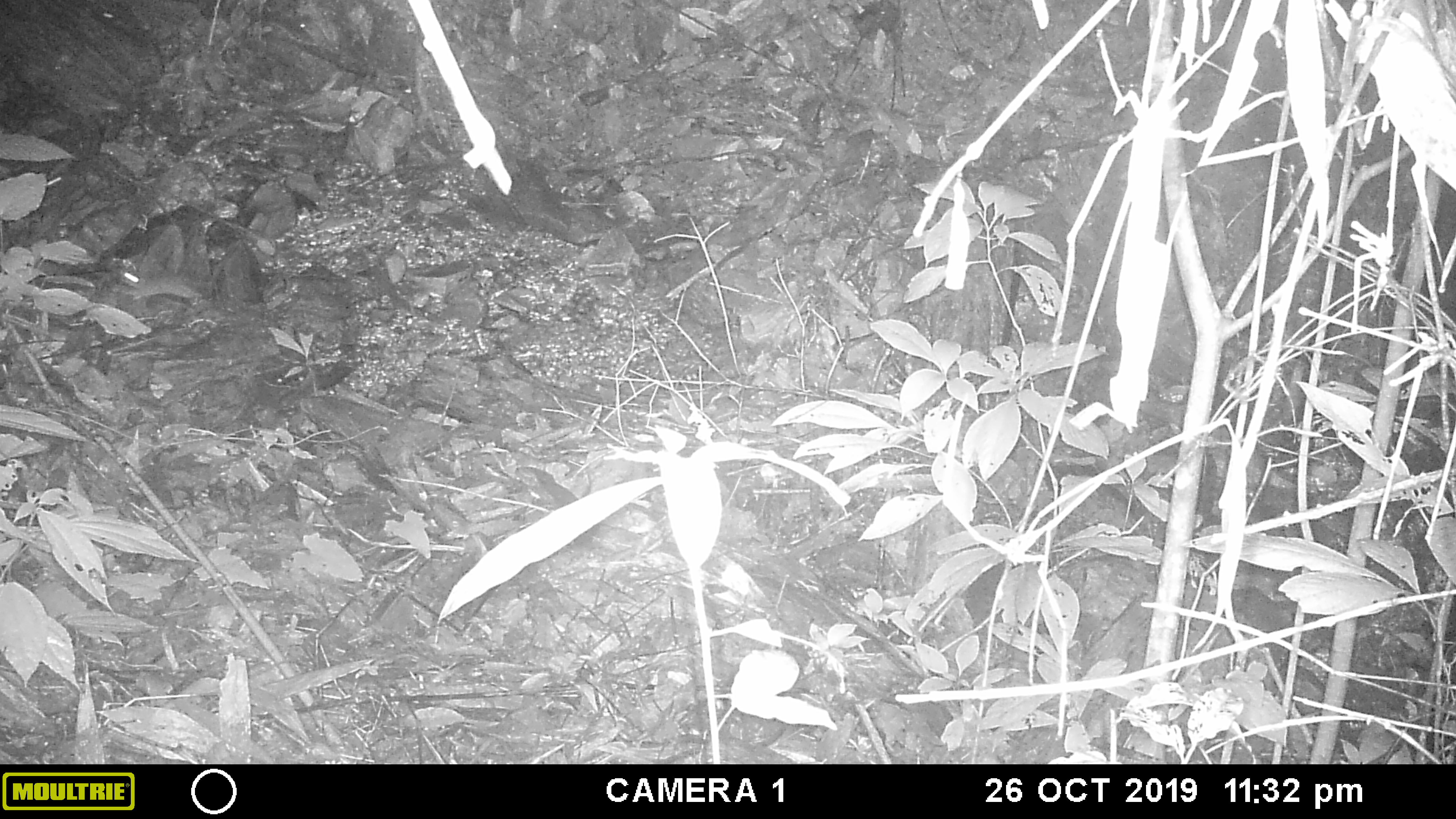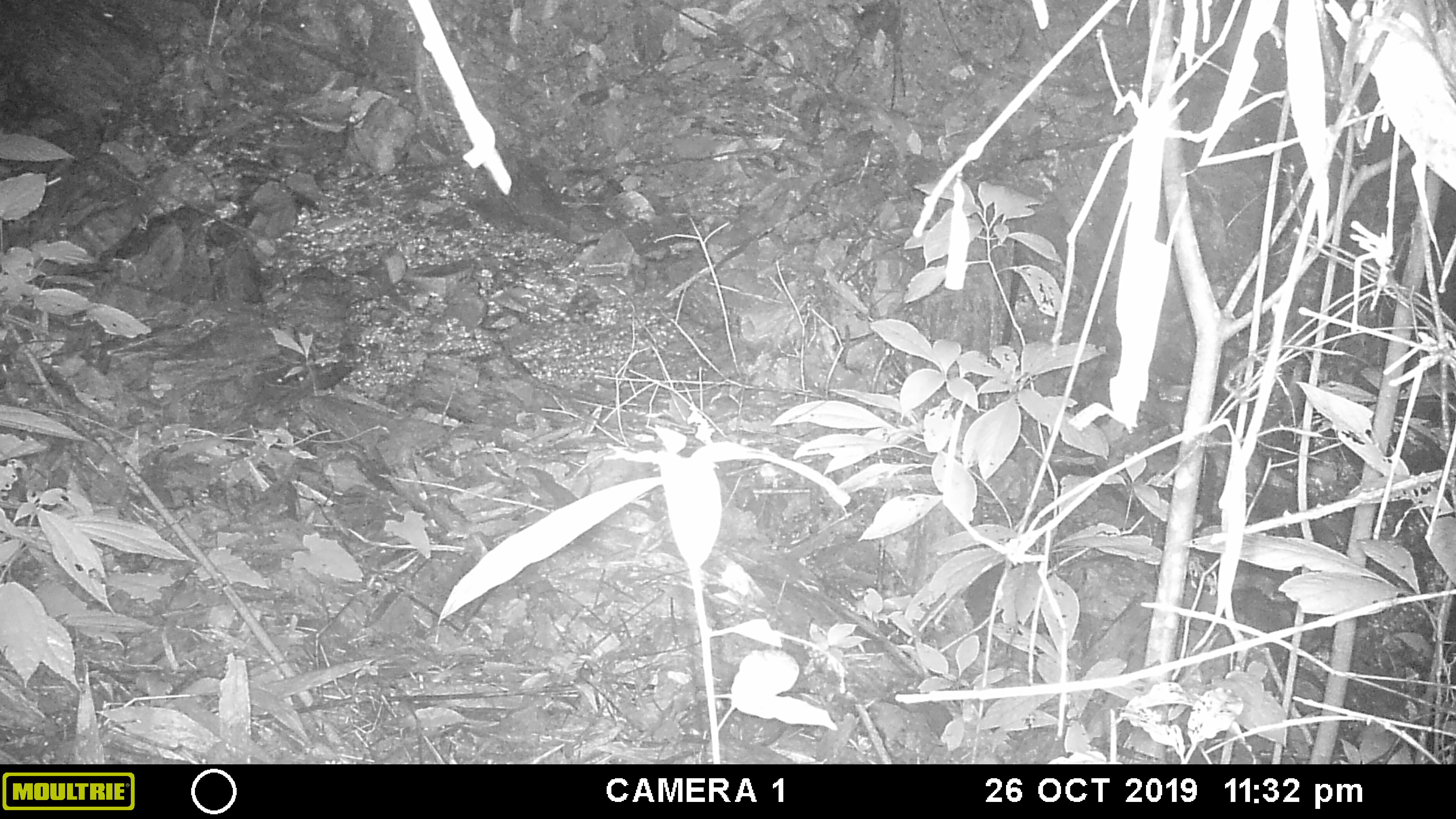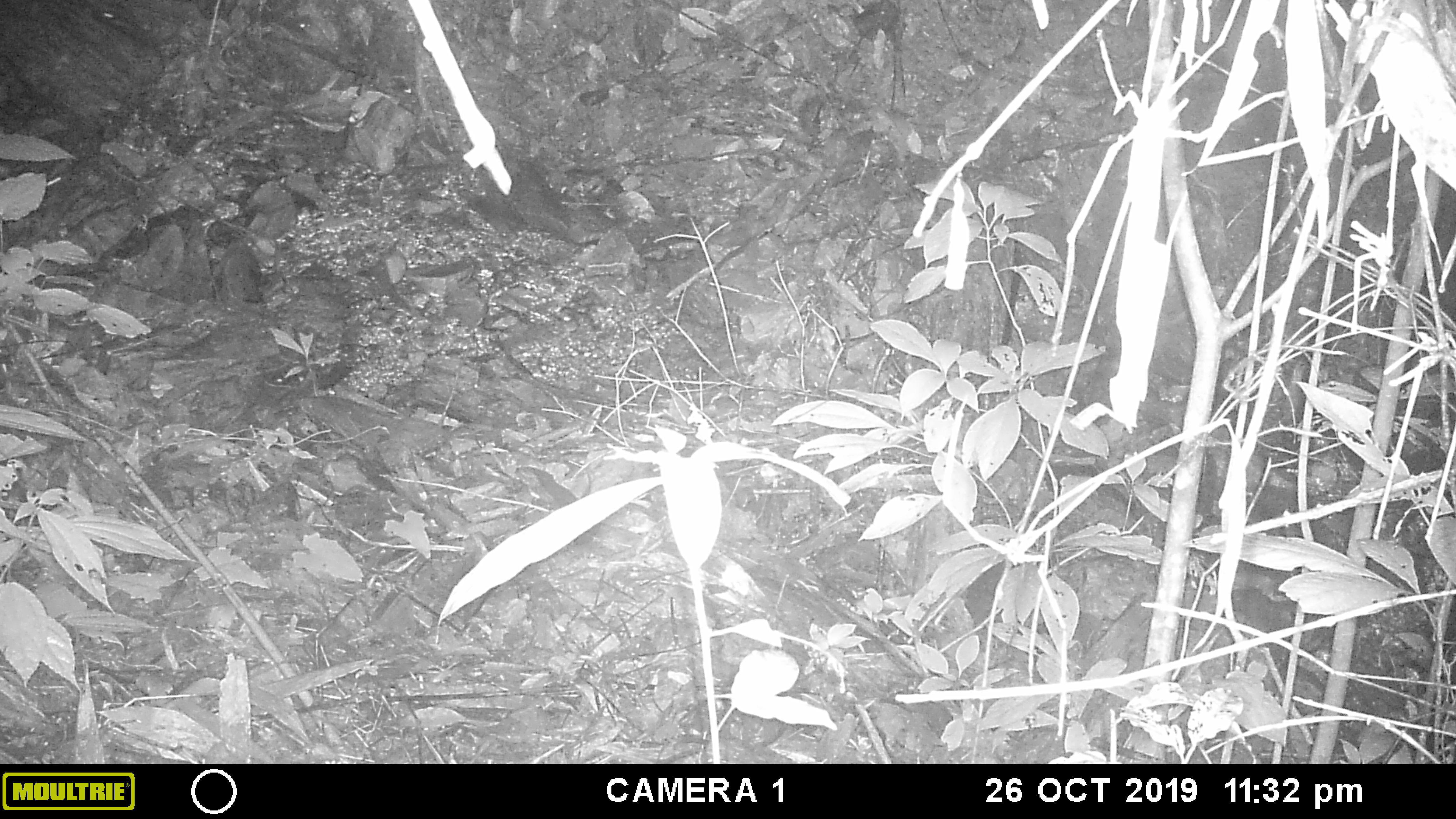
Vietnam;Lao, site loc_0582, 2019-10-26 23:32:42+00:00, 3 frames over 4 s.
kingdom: Animalia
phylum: Chordata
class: Mammalia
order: Rodentia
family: Muridae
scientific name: Muridae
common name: old-world mice and rats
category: unidentified murid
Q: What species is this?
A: Unidentified murid (old-world mice and rats) (Muridae).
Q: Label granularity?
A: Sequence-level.